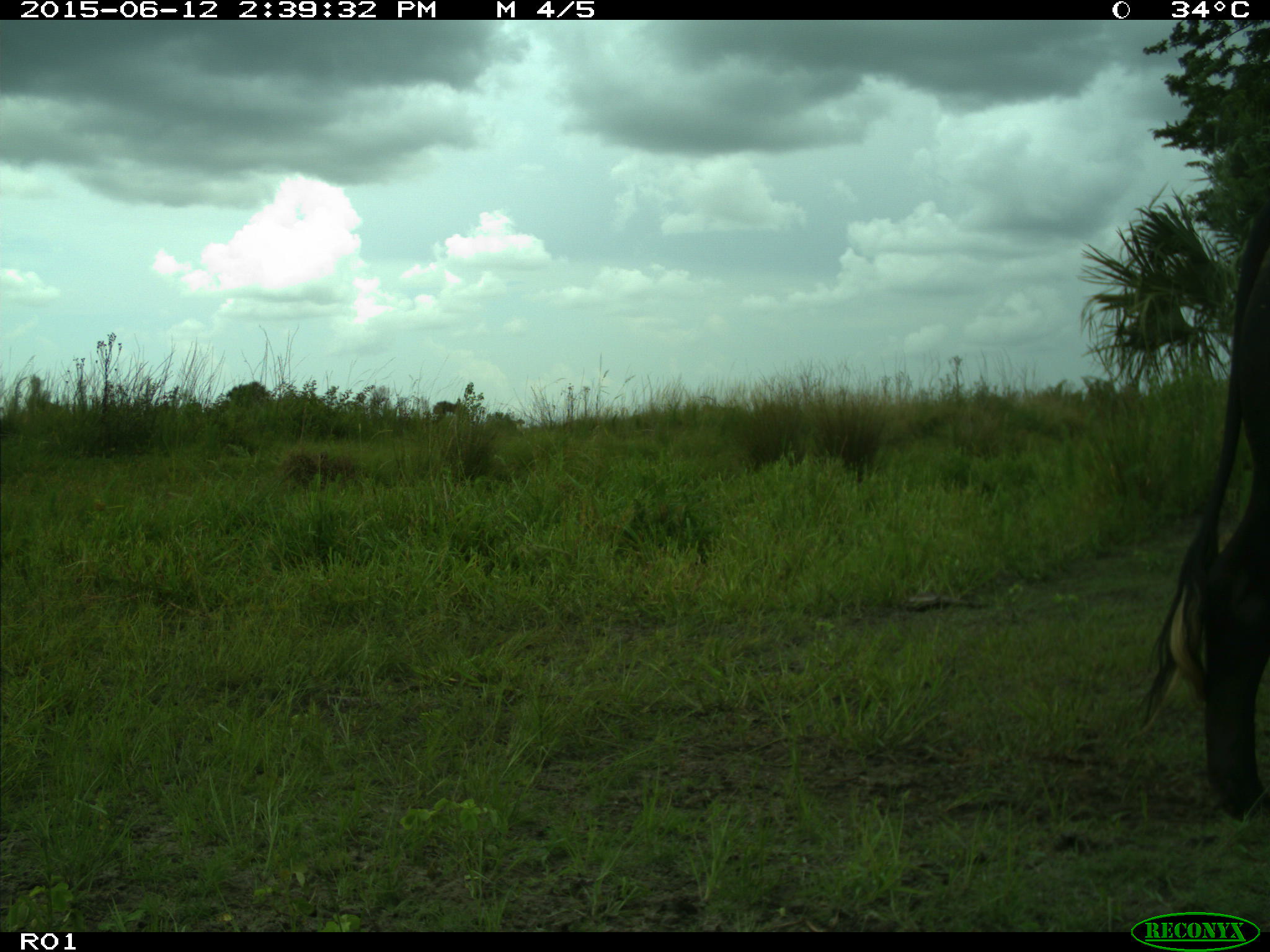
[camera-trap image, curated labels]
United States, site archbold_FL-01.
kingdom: Animalia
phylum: Chordata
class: Mammalia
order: Artiodactyla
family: Bovidae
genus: Bos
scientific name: Bos taurus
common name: domestic cow